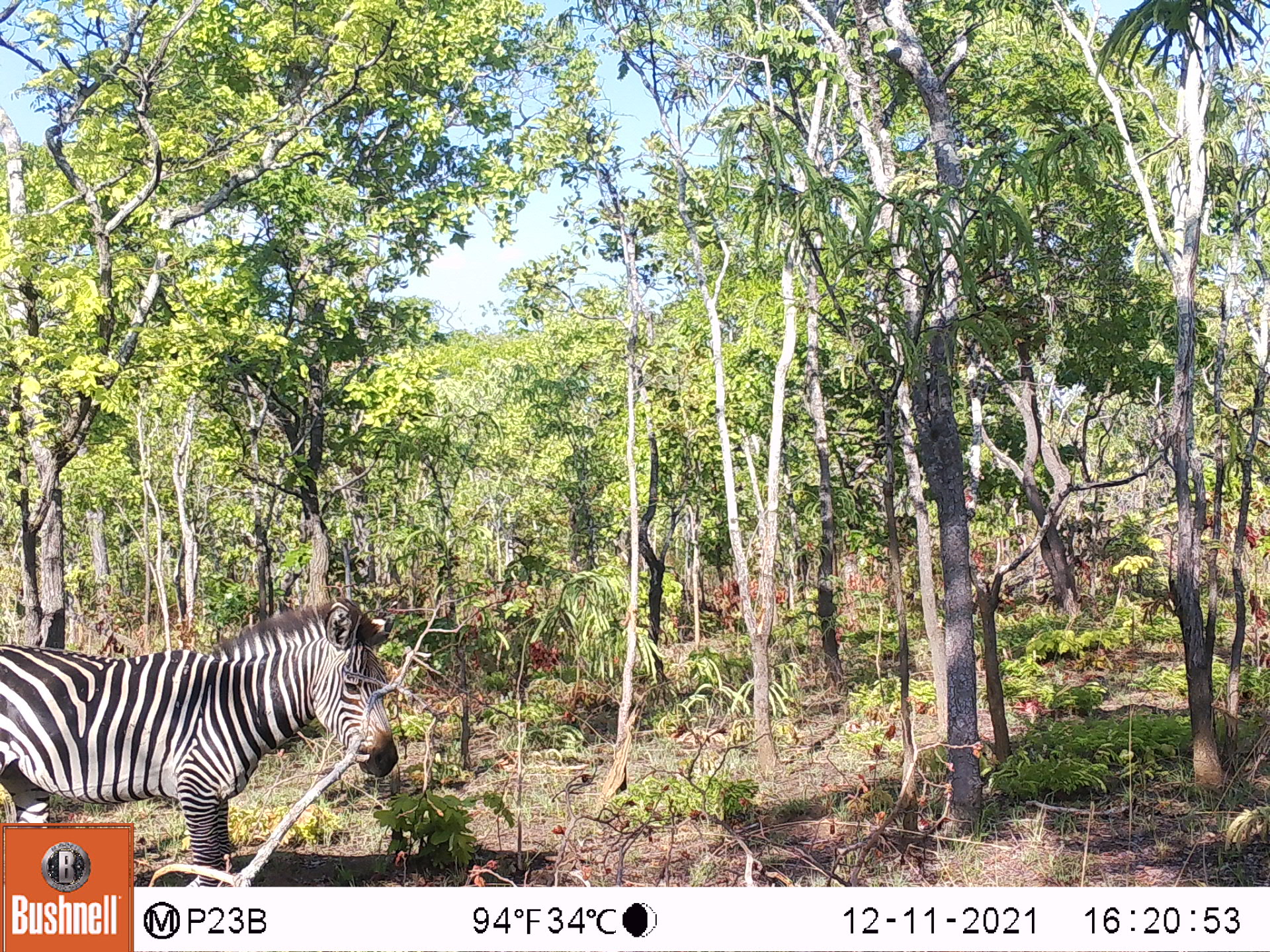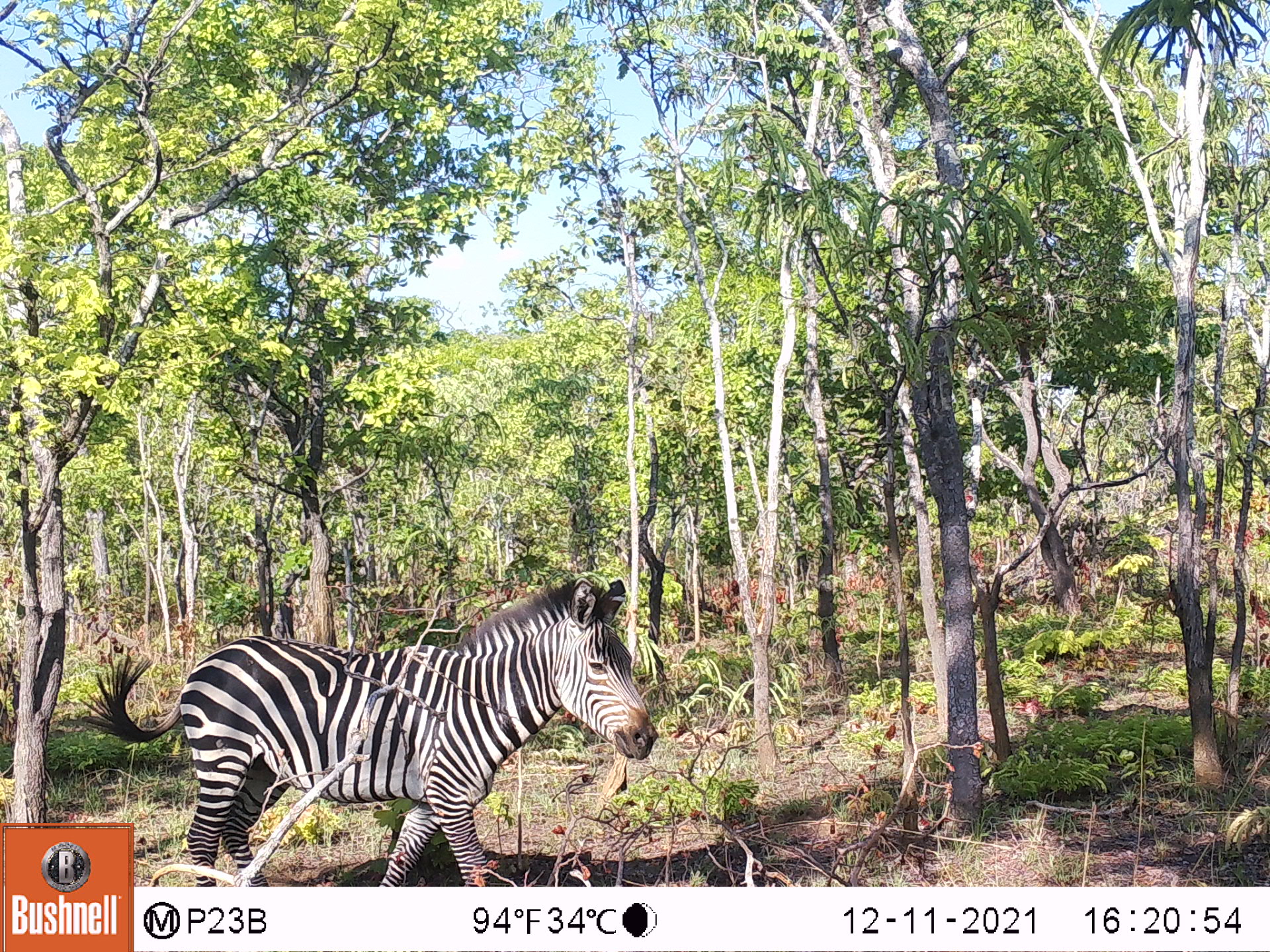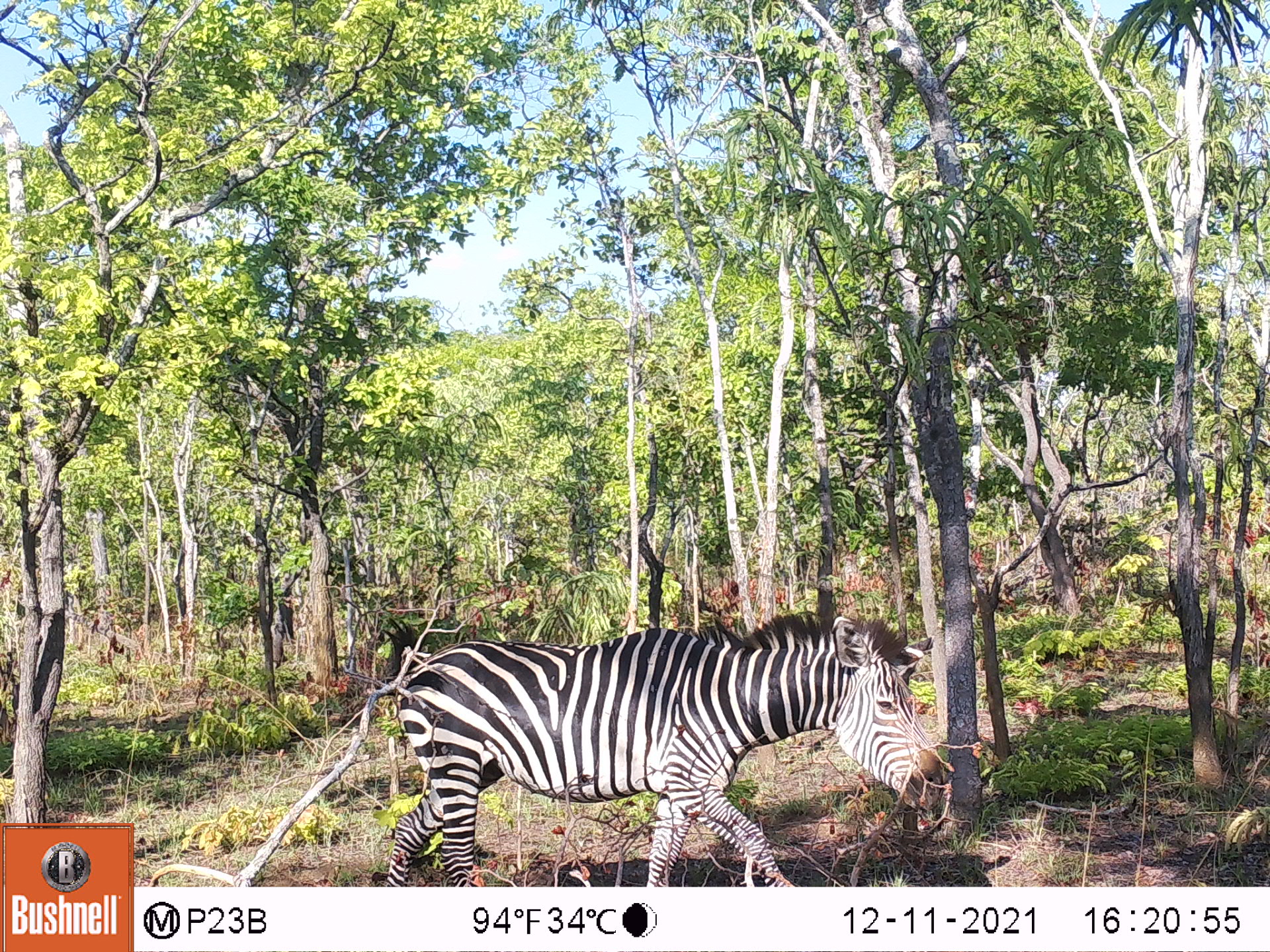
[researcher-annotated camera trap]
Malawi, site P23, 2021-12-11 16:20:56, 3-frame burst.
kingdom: Animalia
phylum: Chordata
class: Mammalia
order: Perissodactyla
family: Equidae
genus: Equus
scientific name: Equus quagga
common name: plains zebra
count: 1